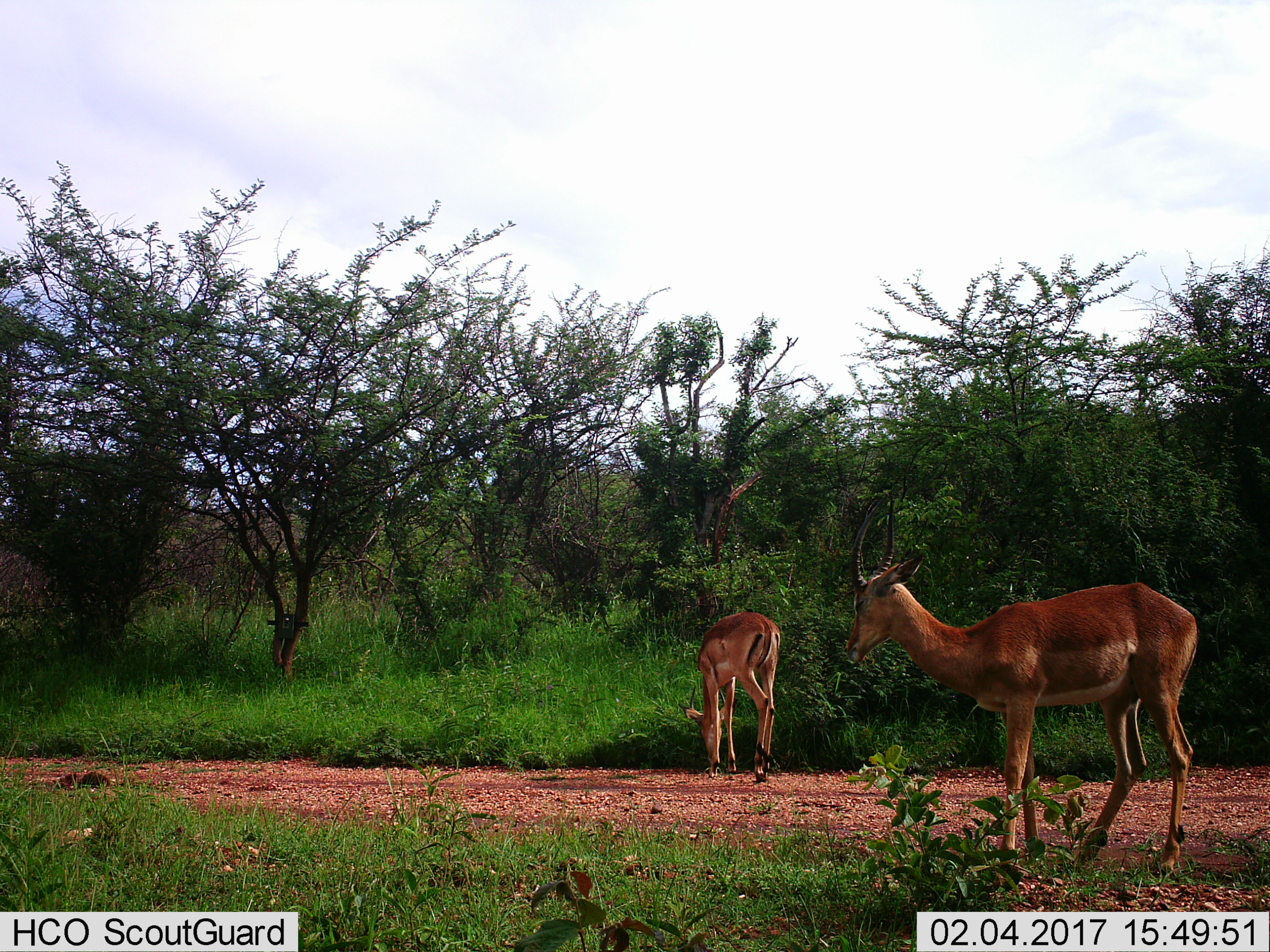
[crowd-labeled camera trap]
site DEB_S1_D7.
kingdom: Animalia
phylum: Chordata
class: Mammalia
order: Artiodactyla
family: Bovidae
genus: Aepyceros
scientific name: Aepyceros melampus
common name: impala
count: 2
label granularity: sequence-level